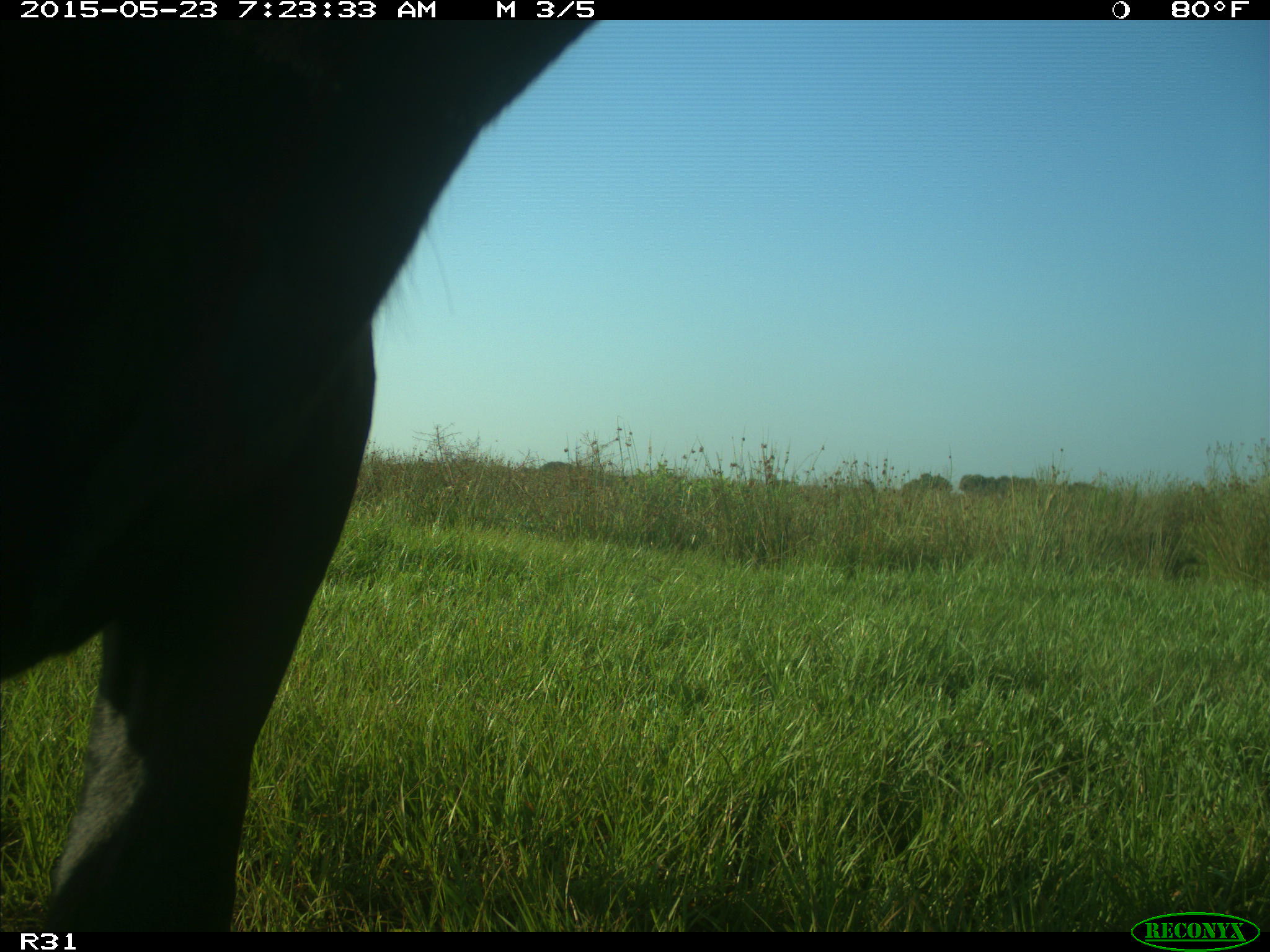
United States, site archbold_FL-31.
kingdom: Animalia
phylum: Chordata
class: Mammalia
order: Artiodactyla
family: Bovidae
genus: Bos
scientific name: Bos taurus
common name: domestic cow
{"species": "Bos taurus (domestic cow)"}